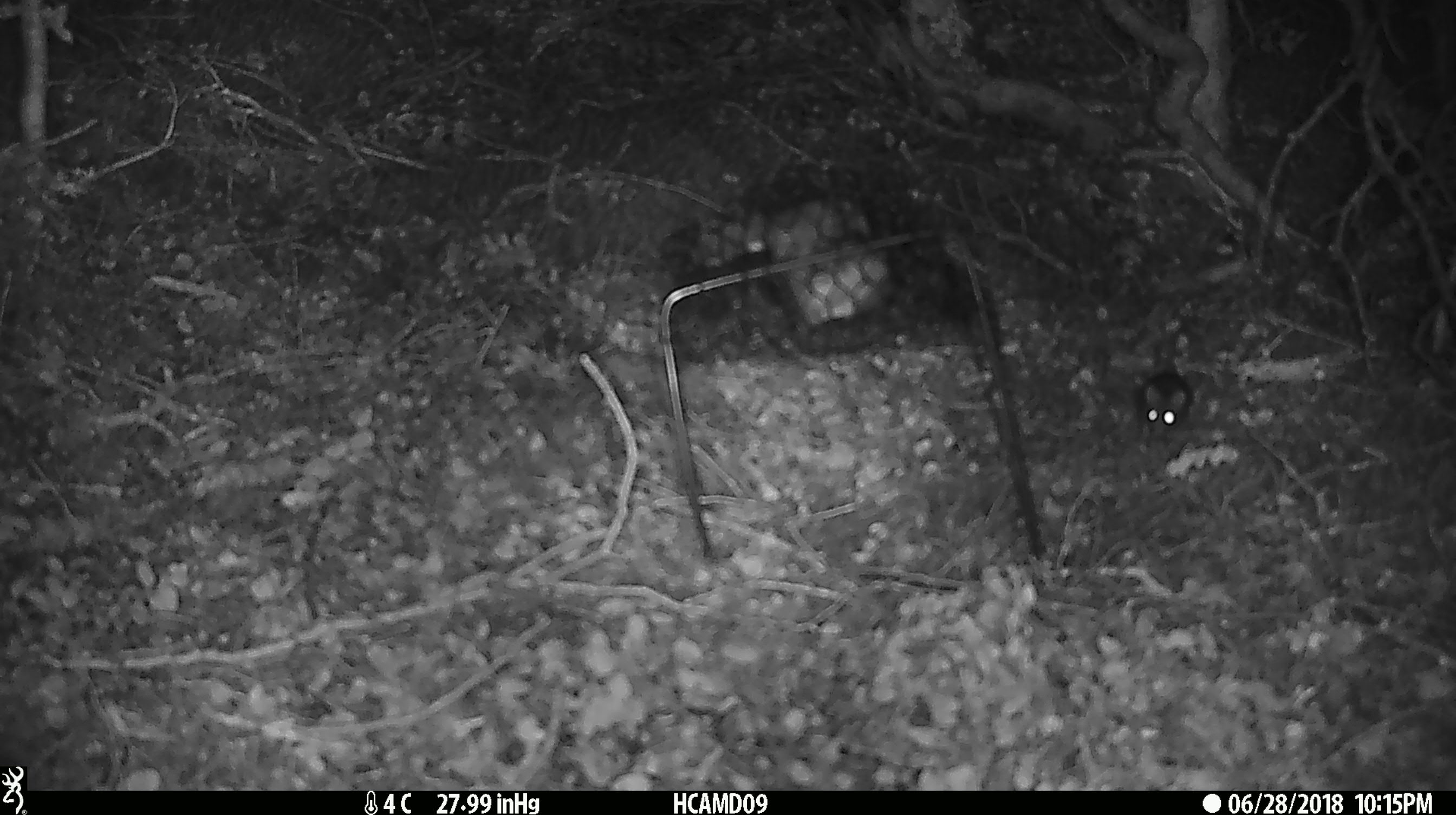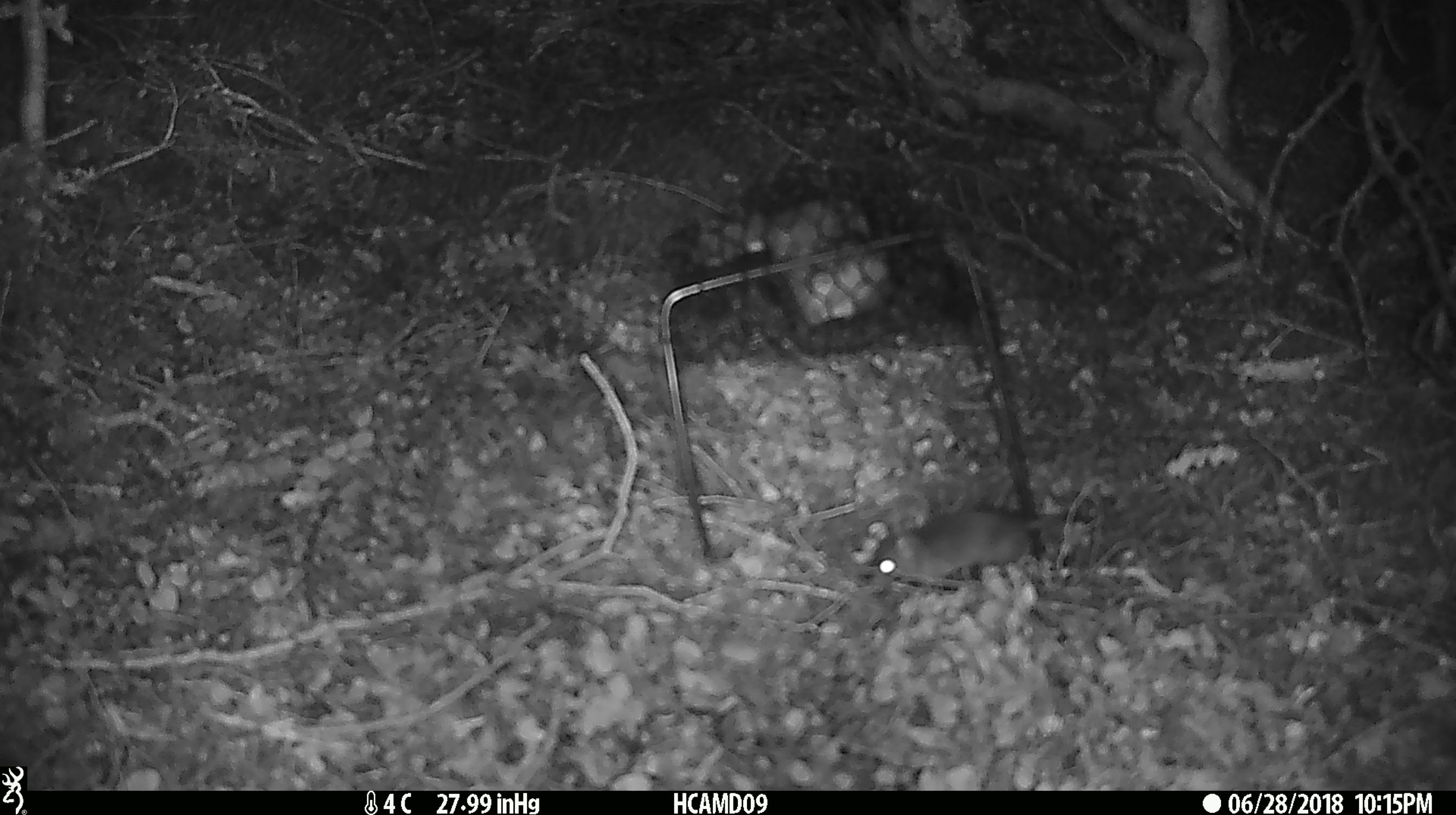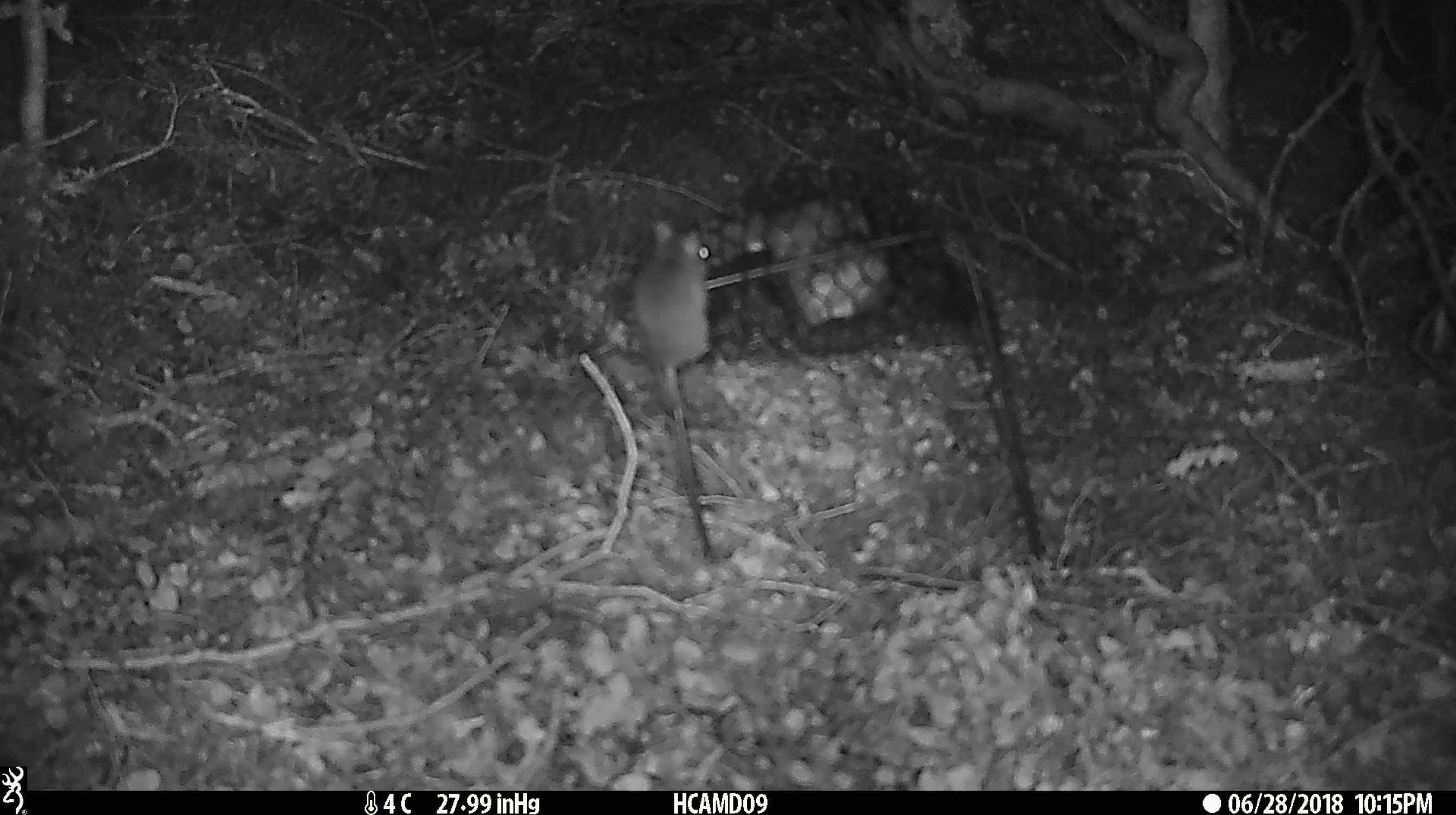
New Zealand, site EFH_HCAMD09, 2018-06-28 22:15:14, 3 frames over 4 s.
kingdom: Animalia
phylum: Chordata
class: Mammalia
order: Rodentia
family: Muridae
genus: Mus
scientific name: Mus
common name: mouse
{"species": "mouse (Mus)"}